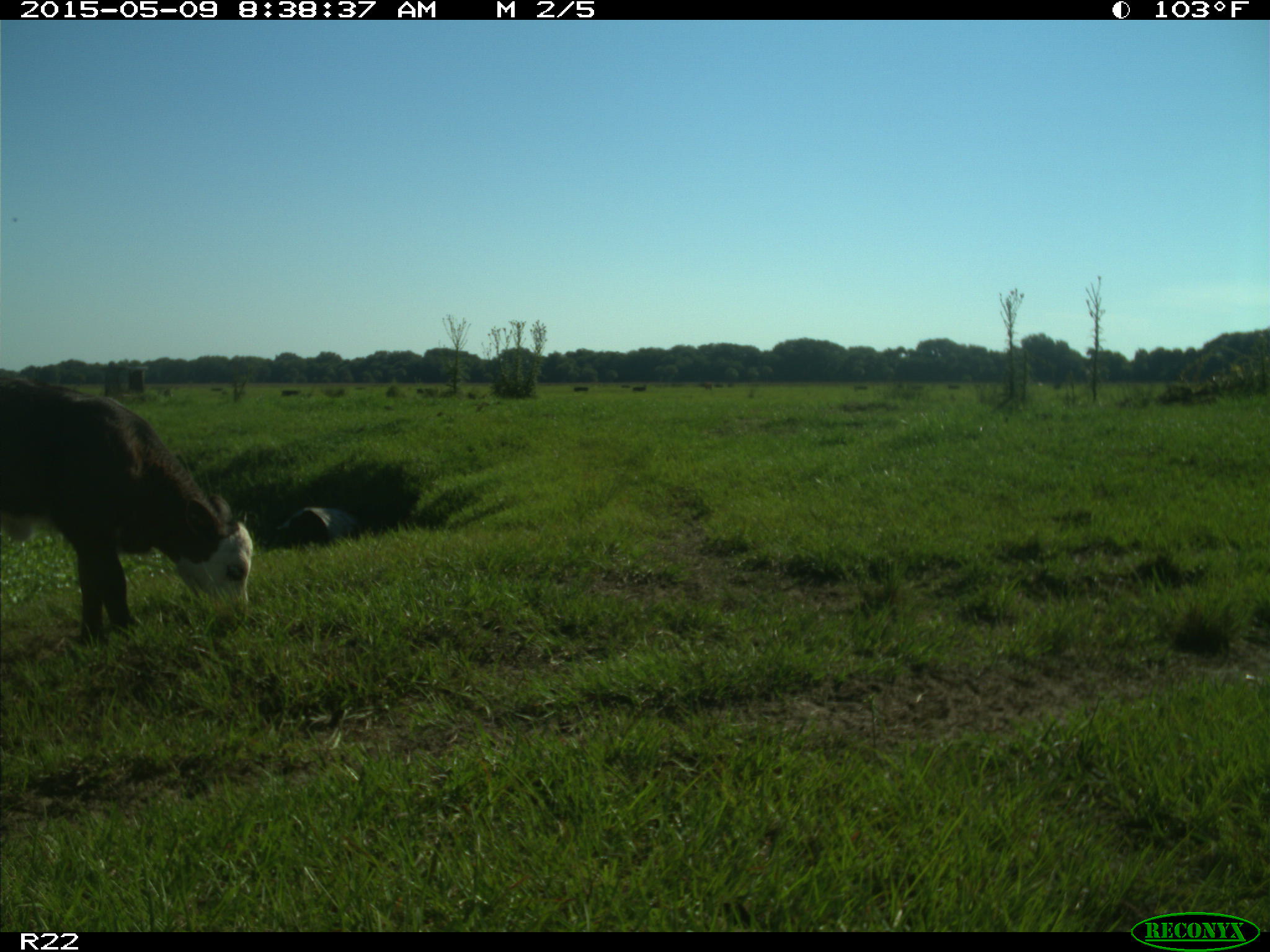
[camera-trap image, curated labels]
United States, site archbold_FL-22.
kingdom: Animalia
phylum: Chordata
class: Mammalia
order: Artiodactyla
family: Bovidae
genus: Bos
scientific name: Bos taurus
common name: domestic cow